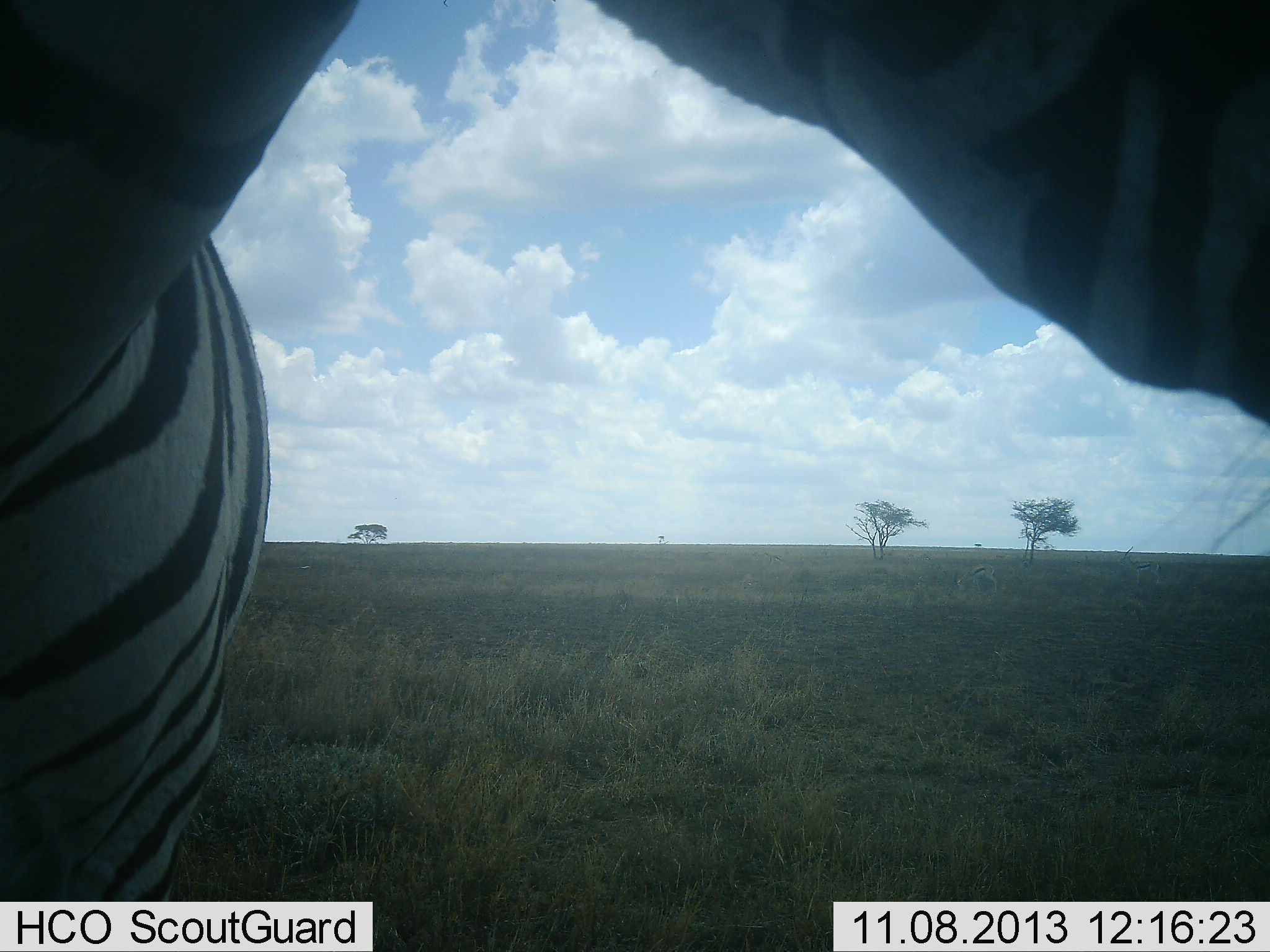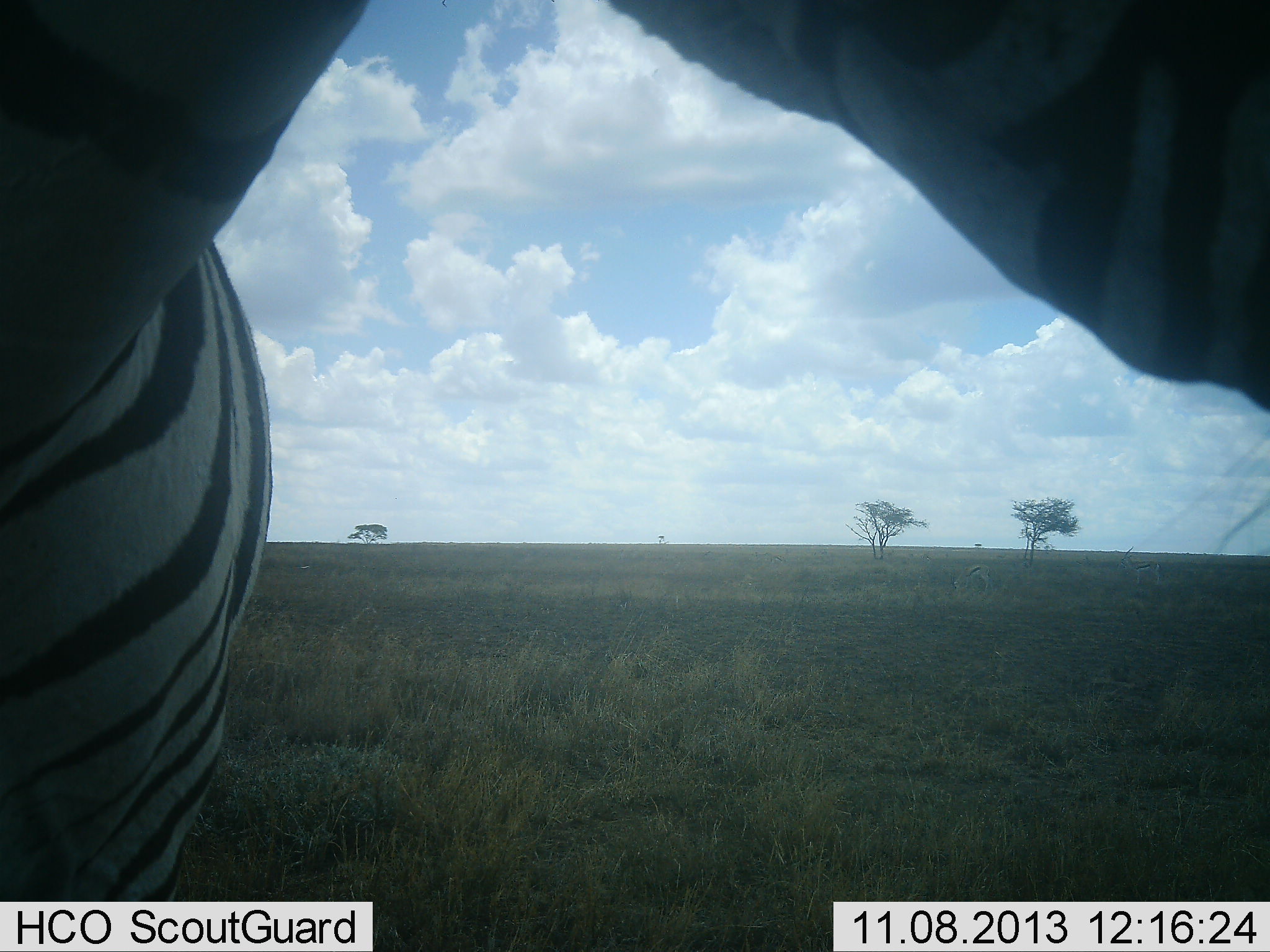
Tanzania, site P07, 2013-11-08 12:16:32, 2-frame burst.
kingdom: Animalia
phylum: Chordata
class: Mammalia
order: Perissodactyla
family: Equidae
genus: Equus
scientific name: Equus quagga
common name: plains zebra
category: zebra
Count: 1.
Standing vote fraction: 93%.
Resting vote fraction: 0%.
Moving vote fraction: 0%.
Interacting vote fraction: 11%.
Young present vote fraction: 0%.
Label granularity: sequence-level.